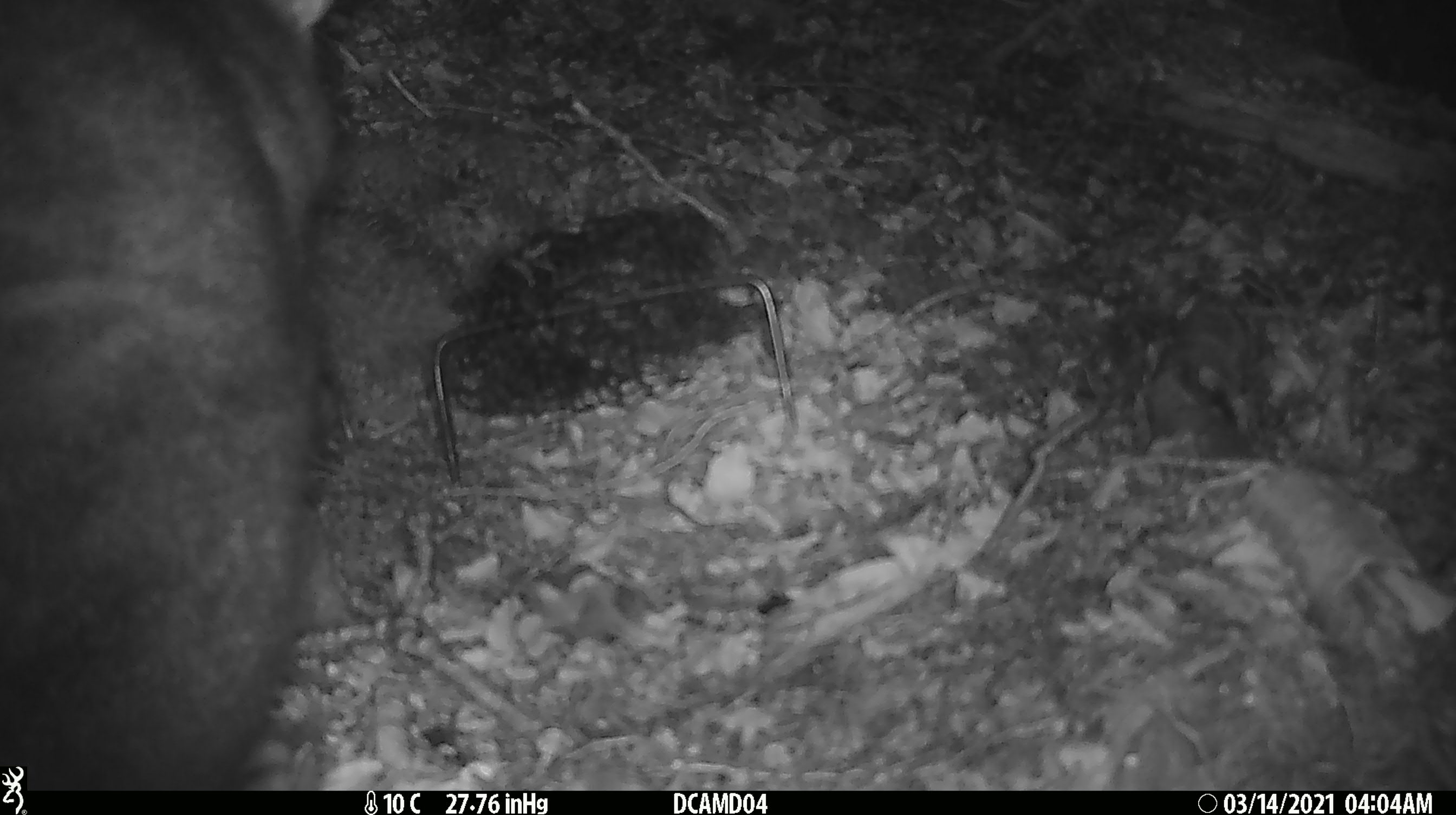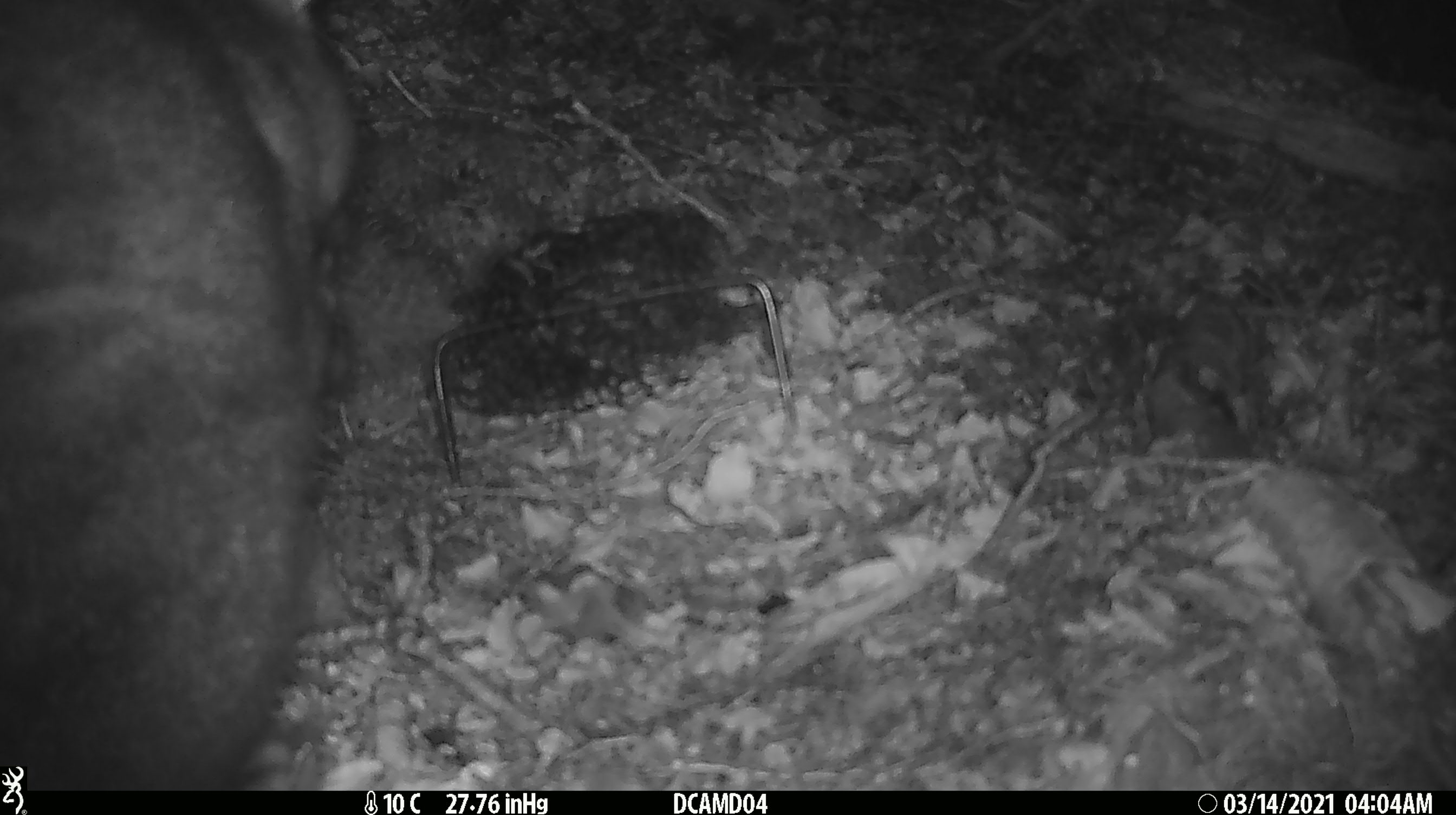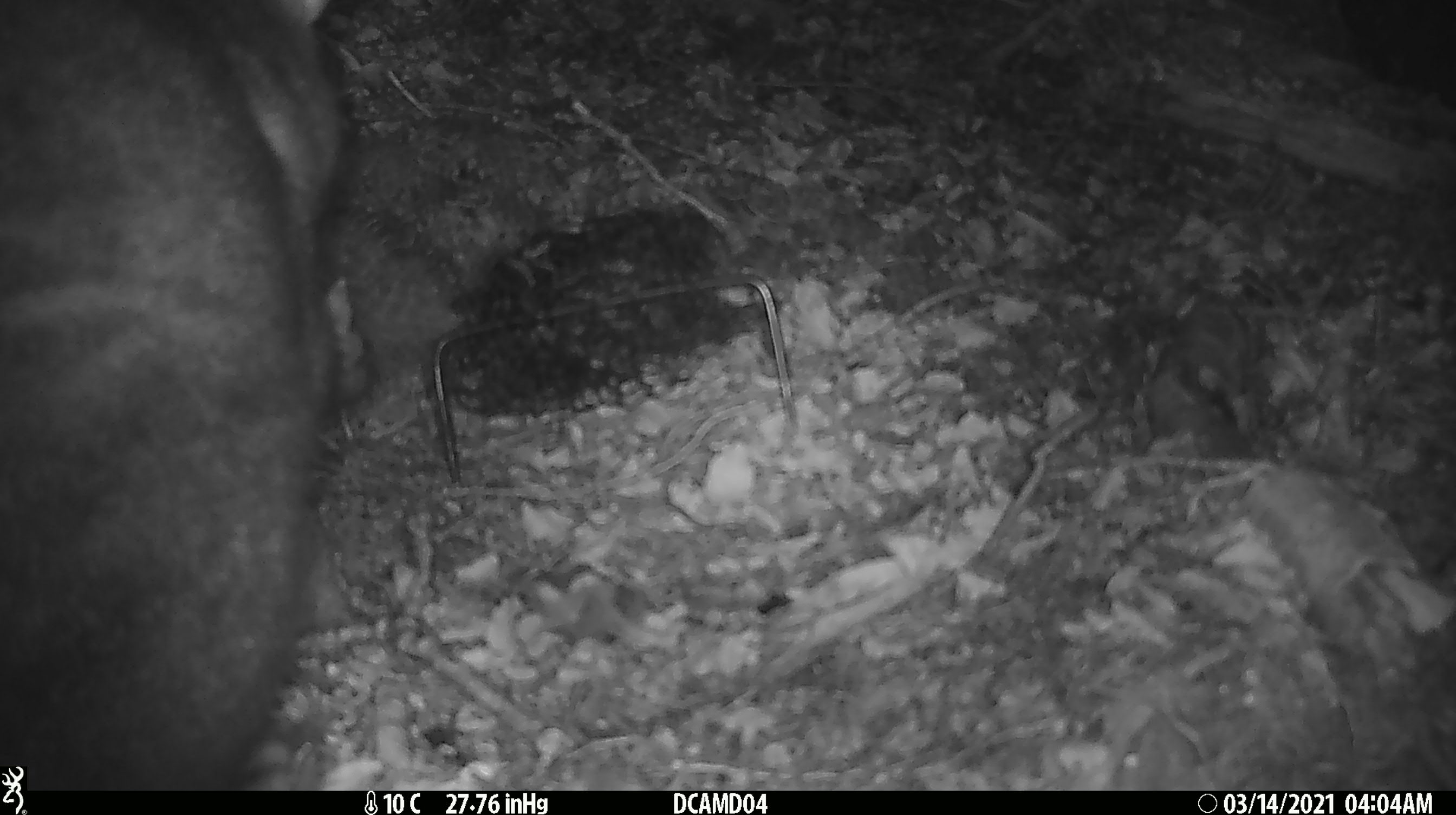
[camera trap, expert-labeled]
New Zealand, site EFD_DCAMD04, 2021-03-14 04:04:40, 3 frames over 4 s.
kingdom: Animalia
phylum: Chordata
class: Mammalia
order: Diprotodontia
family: Phalangeridae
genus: Trichosurus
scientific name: Trichosurus vulpecula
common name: common brushtail possum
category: possum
Possum (common brushtail possum) (Trichosurus vulpecula).